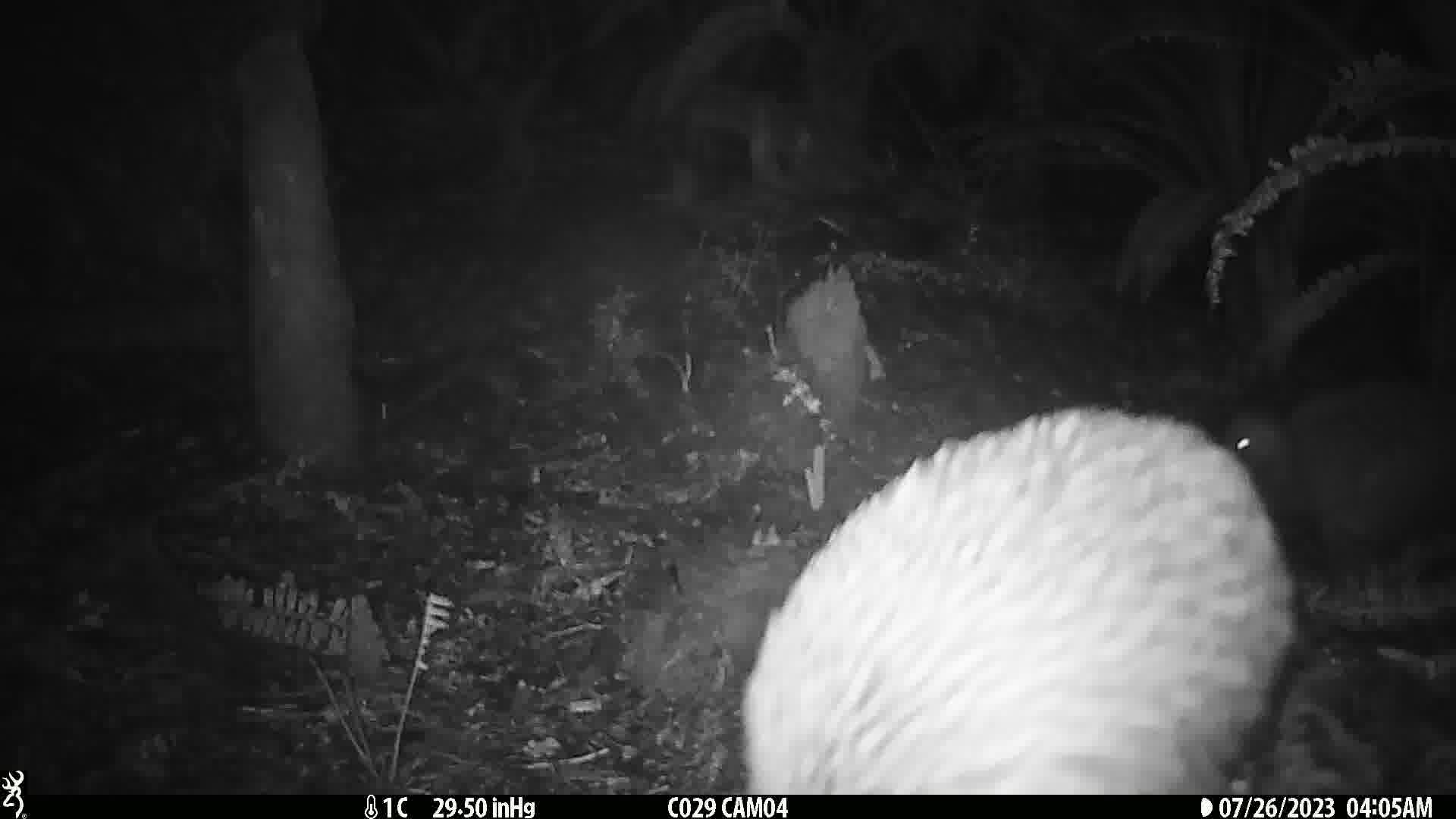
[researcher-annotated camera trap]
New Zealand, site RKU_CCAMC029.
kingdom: Animalia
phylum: Chordata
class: Aves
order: Apterygiformes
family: Apterygidae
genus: Apteryx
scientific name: Apteryx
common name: kiwi